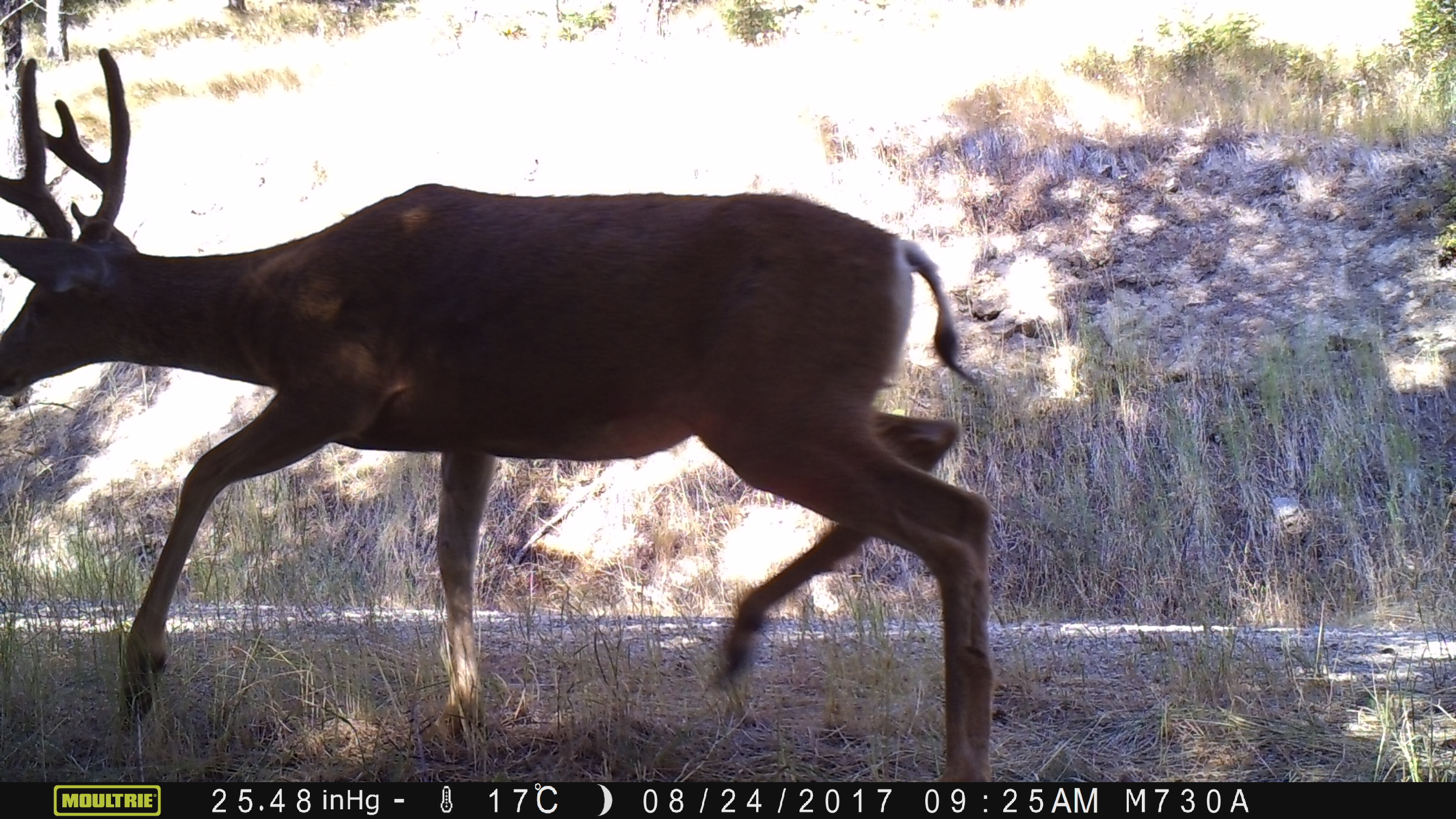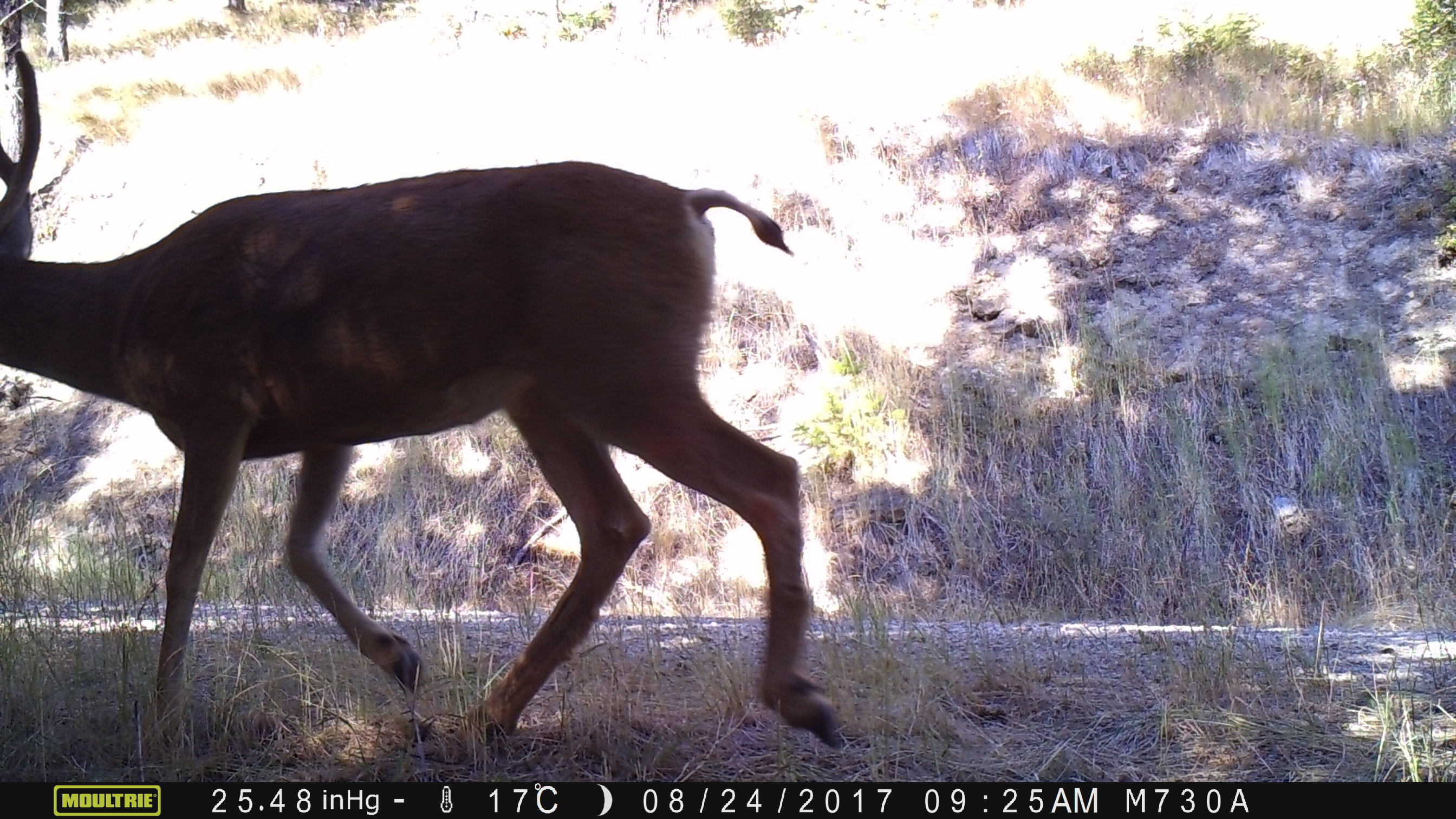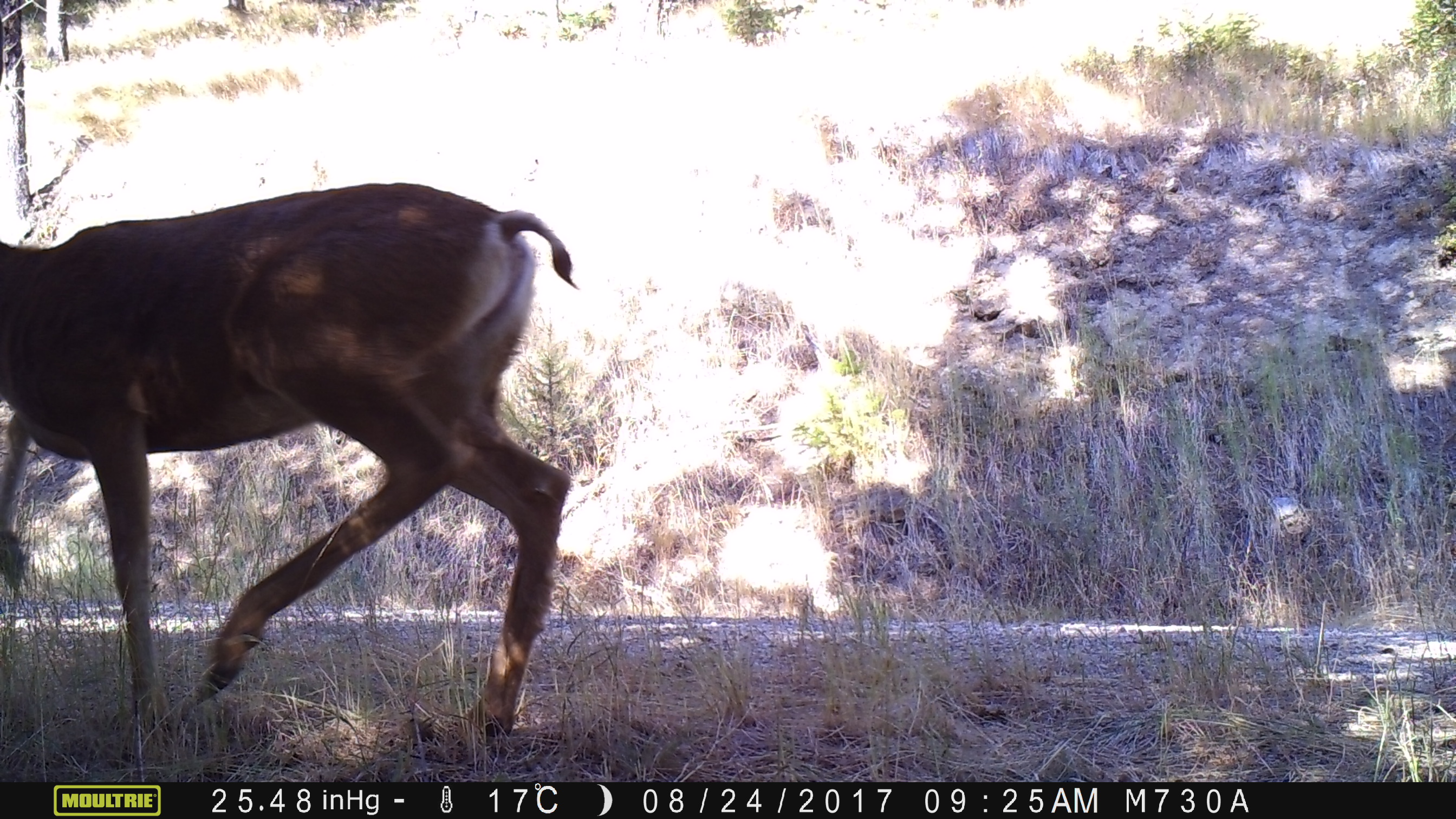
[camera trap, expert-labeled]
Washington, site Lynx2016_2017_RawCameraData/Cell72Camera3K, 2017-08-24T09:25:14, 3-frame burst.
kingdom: Animalia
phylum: Chordata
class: Mammalia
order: Artiodactyla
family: Cervidae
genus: Odocoileus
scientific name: Odocoileus hemionus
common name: mule deer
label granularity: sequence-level